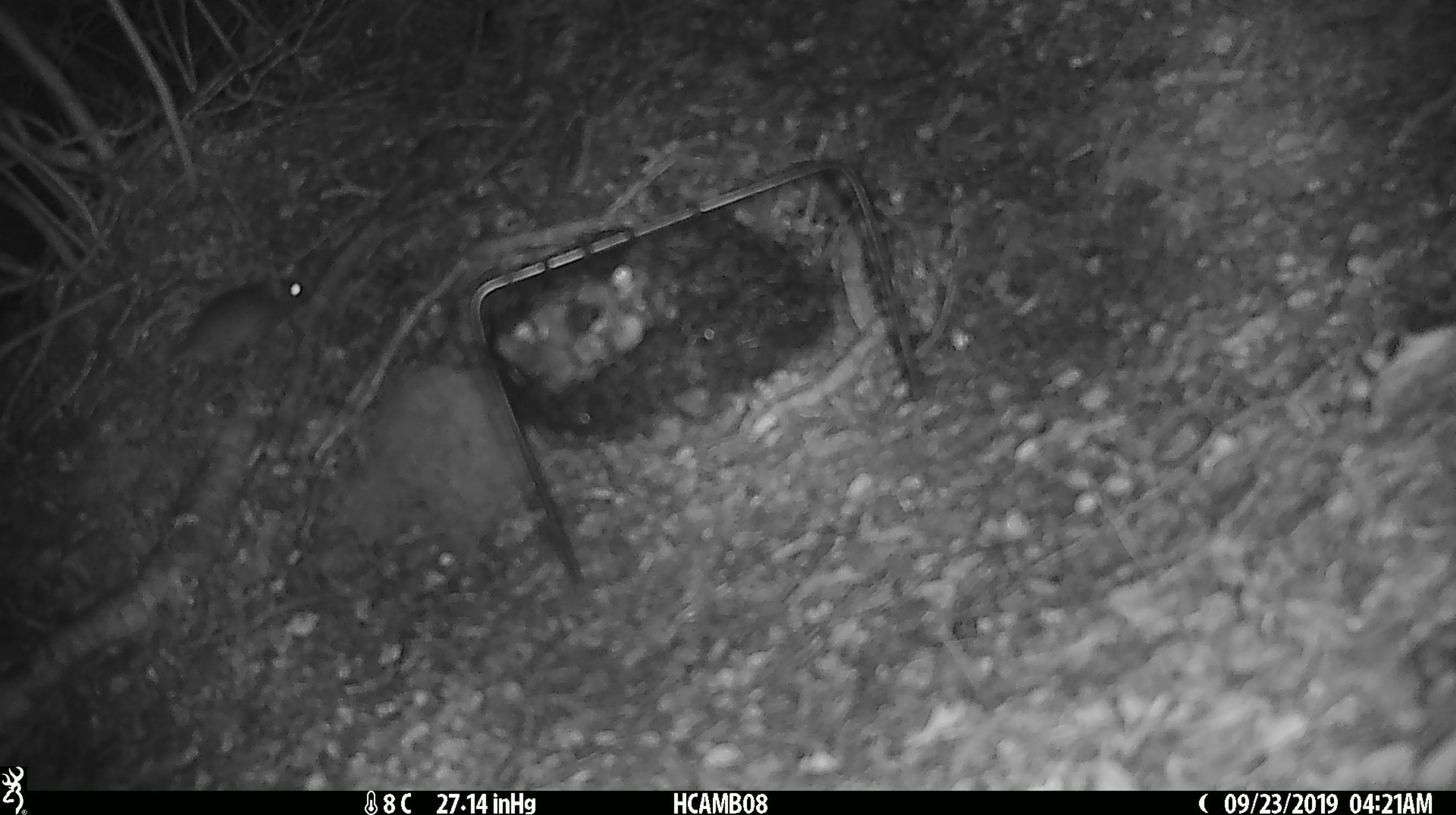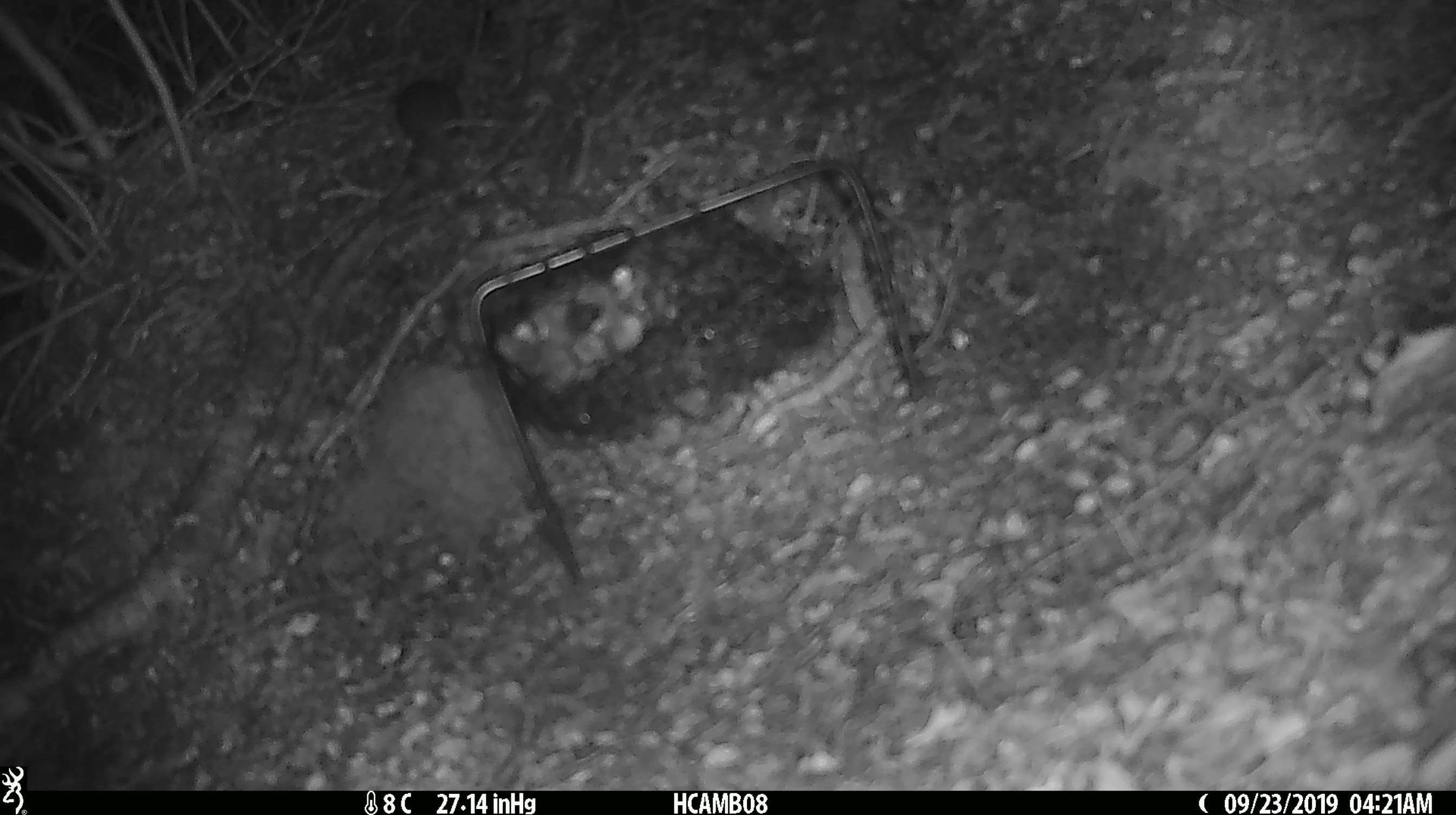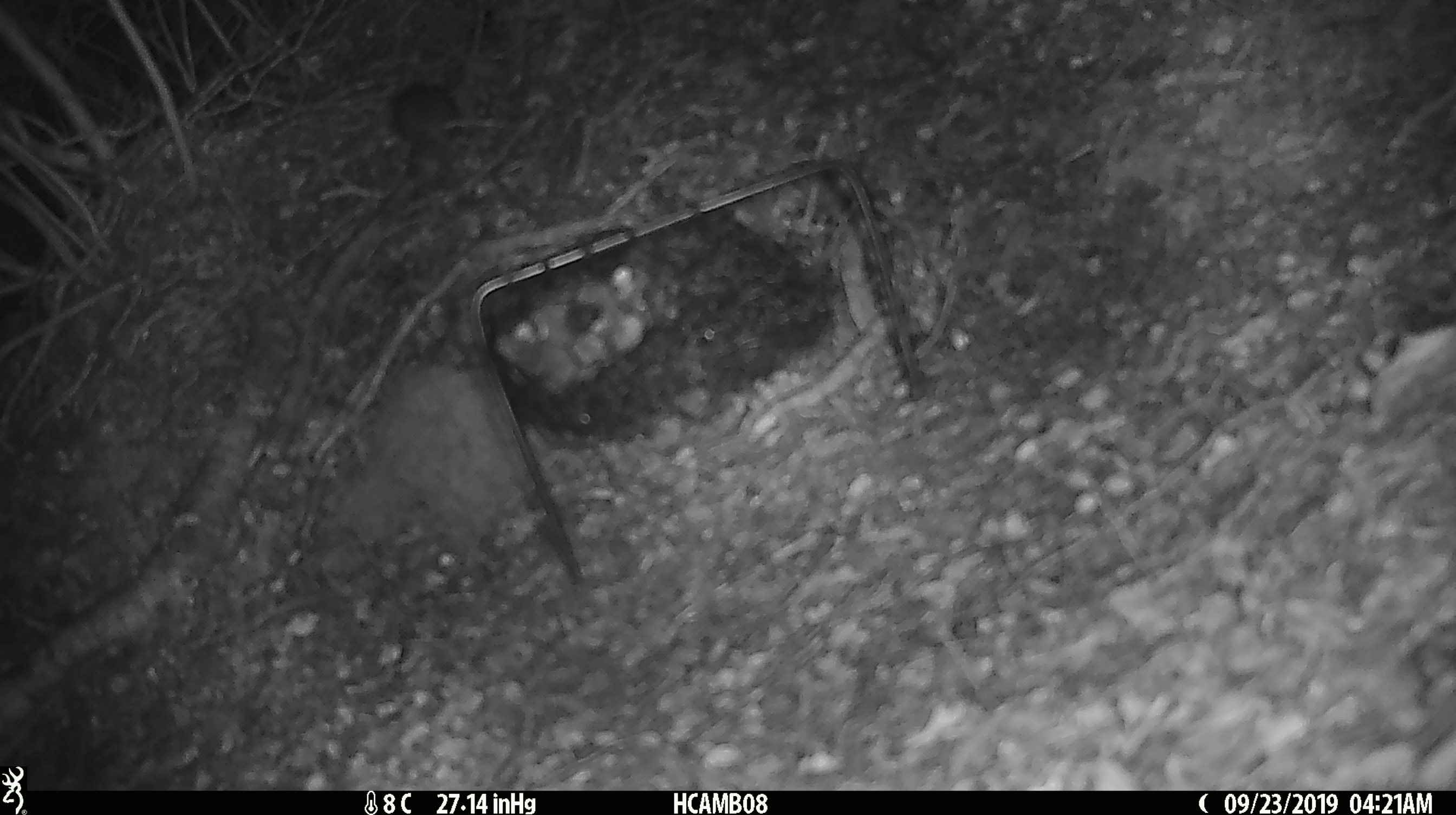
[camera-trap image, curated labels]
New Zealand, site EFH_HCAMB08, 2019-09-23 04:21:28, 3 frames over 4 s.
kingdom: Animalia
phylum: Chordata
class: Mammalia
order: Rodentia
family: Muridae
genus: Mus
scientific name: Mus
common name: mouse